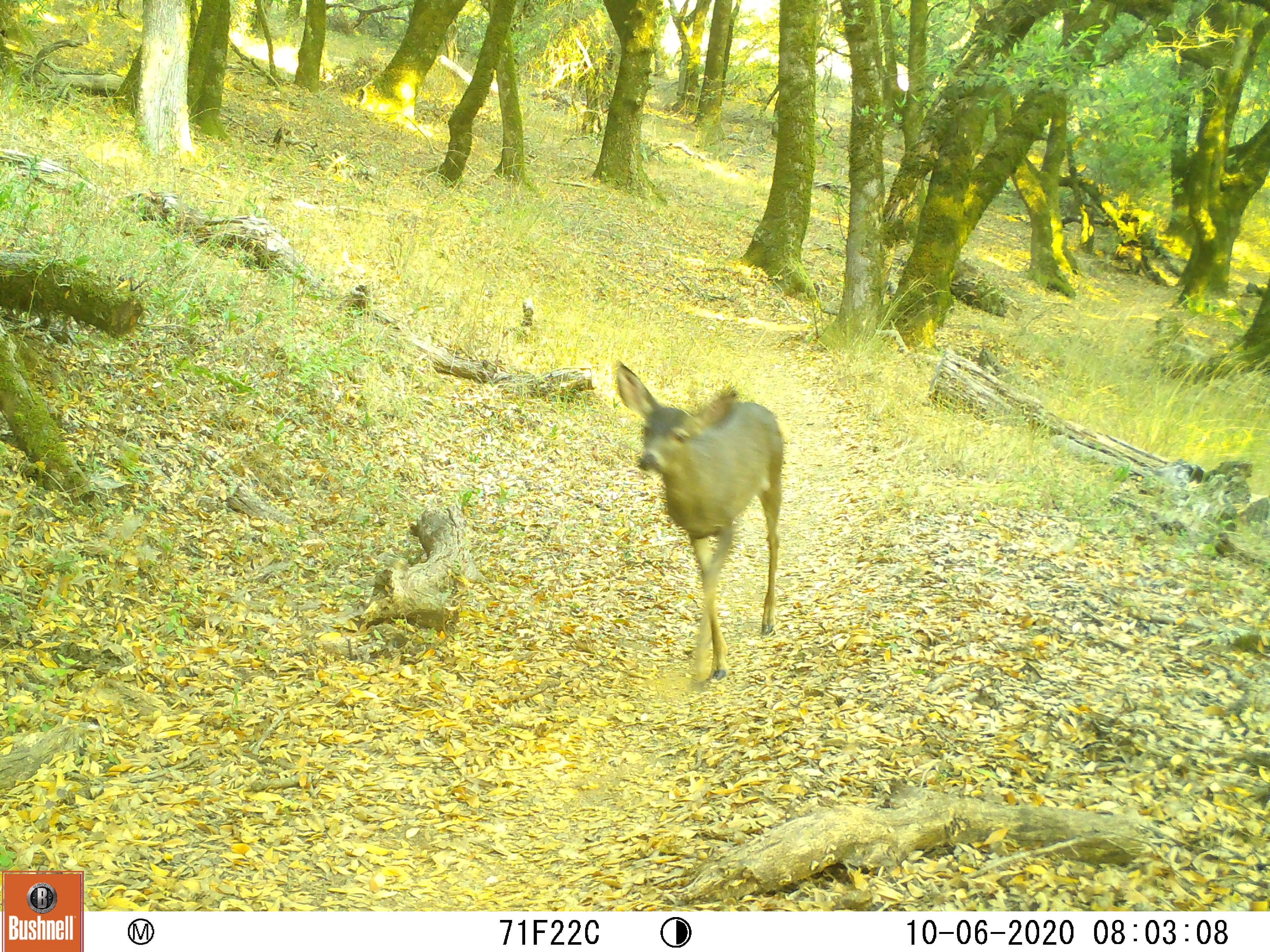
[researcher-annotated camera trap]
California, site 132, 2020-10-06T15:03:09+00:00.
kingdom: Animalia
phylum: Chordata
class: Mammalia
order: Artiodactyla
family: Cervidae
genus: Odocoileus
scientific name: Odocoileus hemionus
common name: mule deer